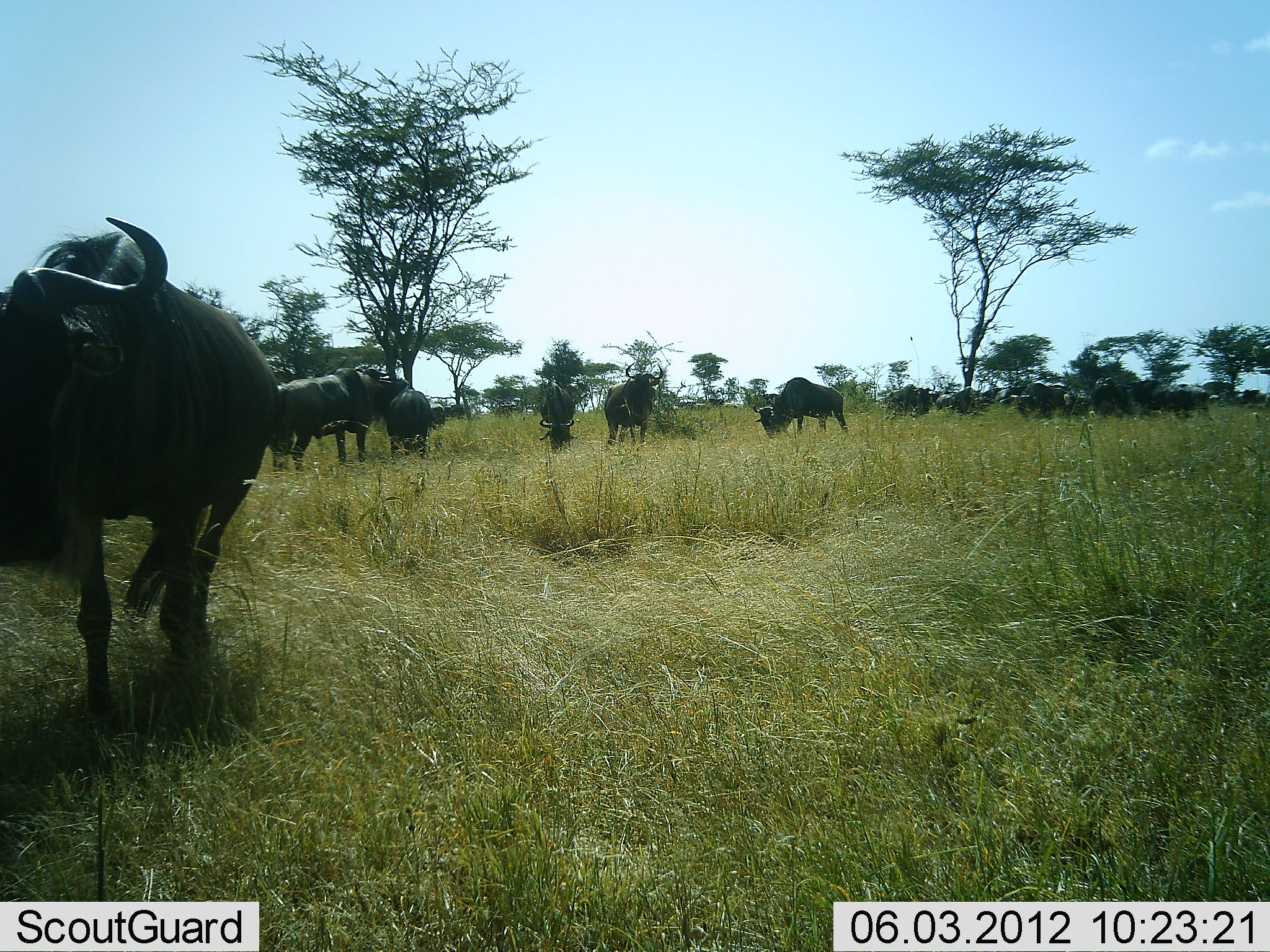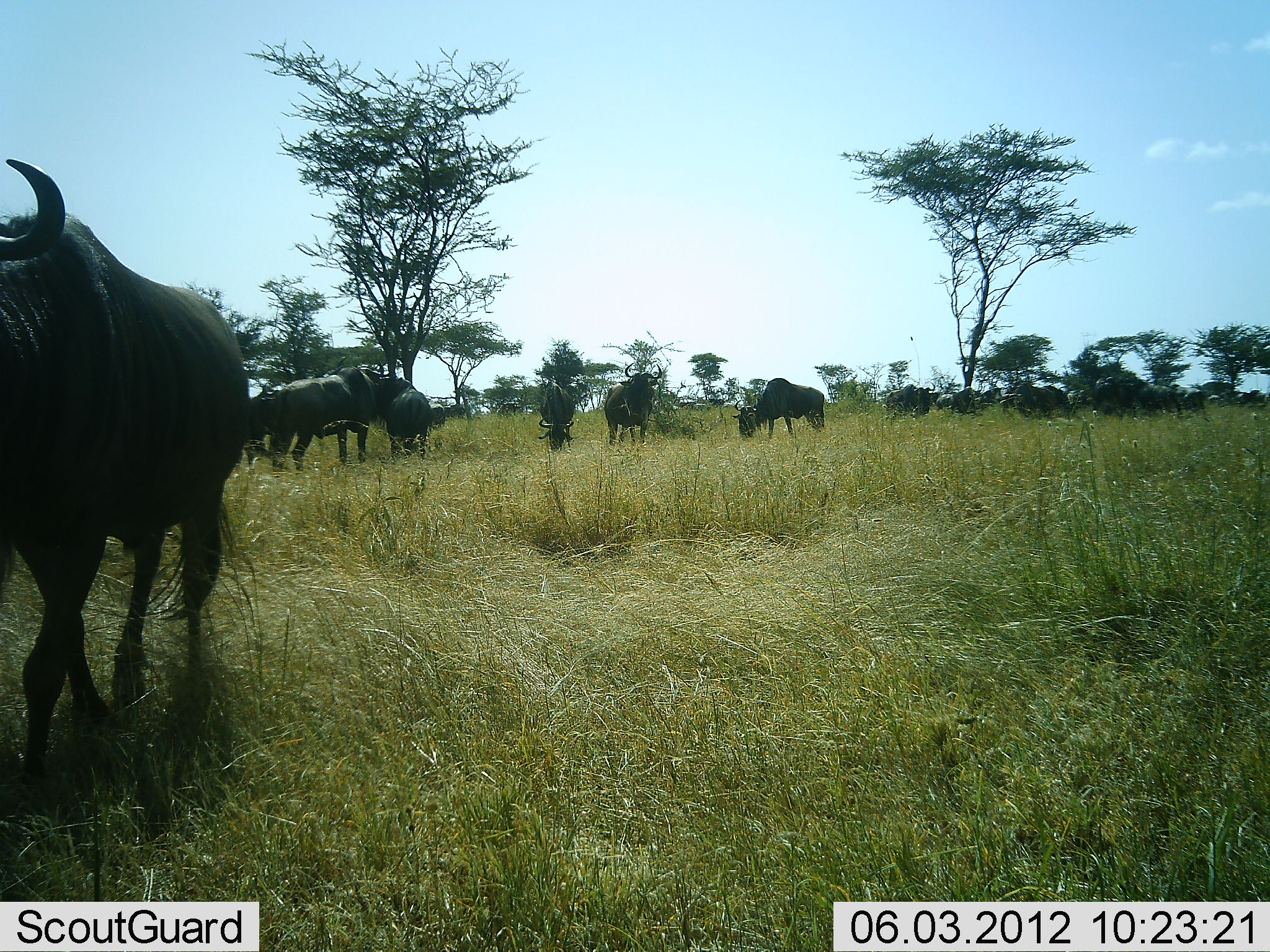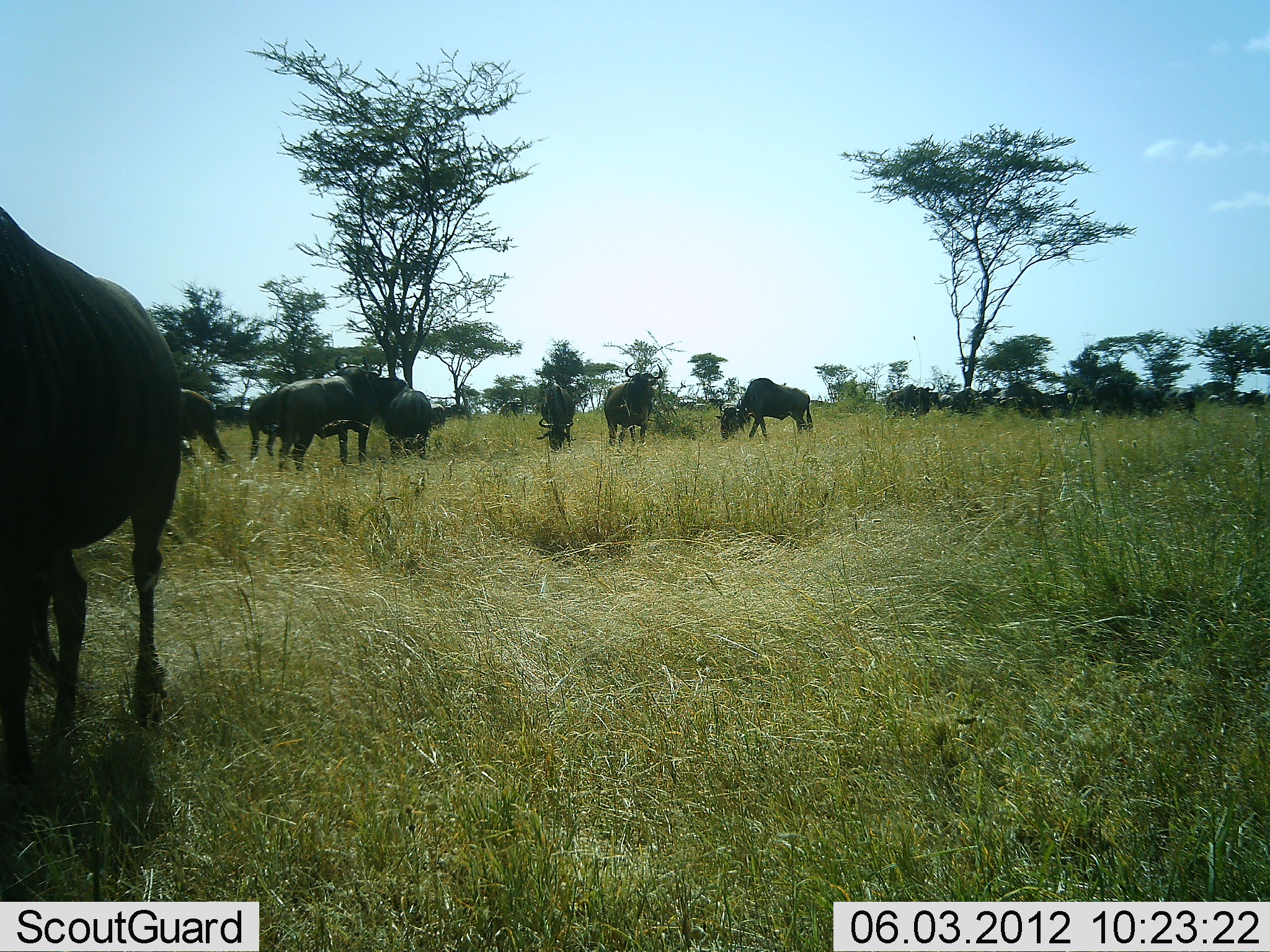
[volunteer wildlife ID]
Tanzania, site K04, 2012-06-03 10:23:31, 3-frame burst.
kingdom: Animalia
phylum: Chordata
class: Mammalia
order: Artiodactyla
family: Bovidae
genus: Connochaetes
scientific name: Connochaetes taurinus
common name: blue wildebeest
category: wildebeest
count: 11-50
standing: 90%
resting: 10%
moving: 100%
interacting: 10%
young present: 0%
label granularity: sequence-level